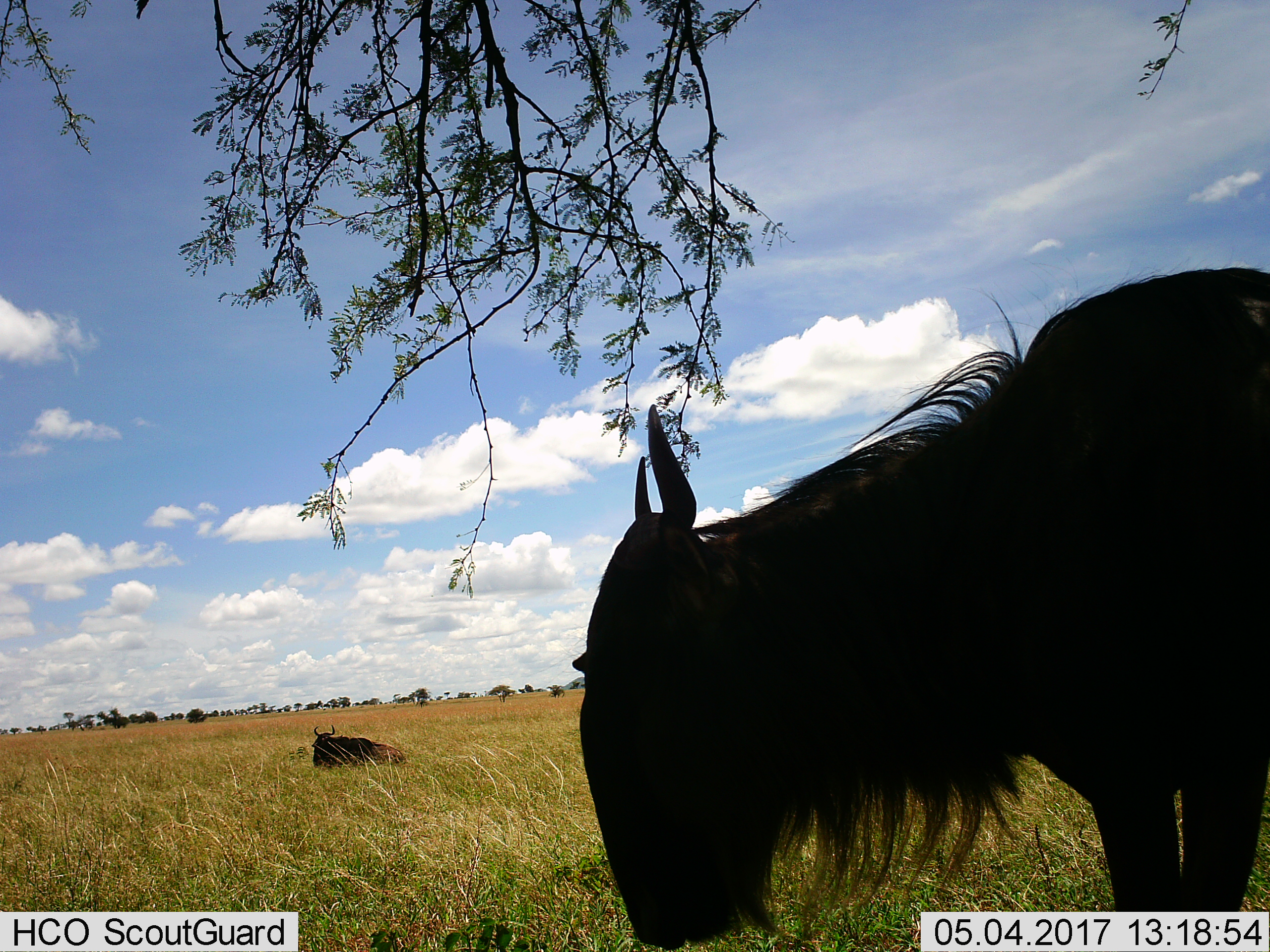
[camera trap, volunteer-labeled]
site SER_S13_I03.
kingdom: Animalia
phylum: Chordata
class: Mammalia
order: Artiodactyla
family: Bovidae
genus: Connochaetes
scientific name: Connochaetes taurinus taurinus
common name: blue wildebeest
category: wildebeestblue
Wildebeestblue (blue wildebeest) (Connochaetes taurinus taurinus), count 2. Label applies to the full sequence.